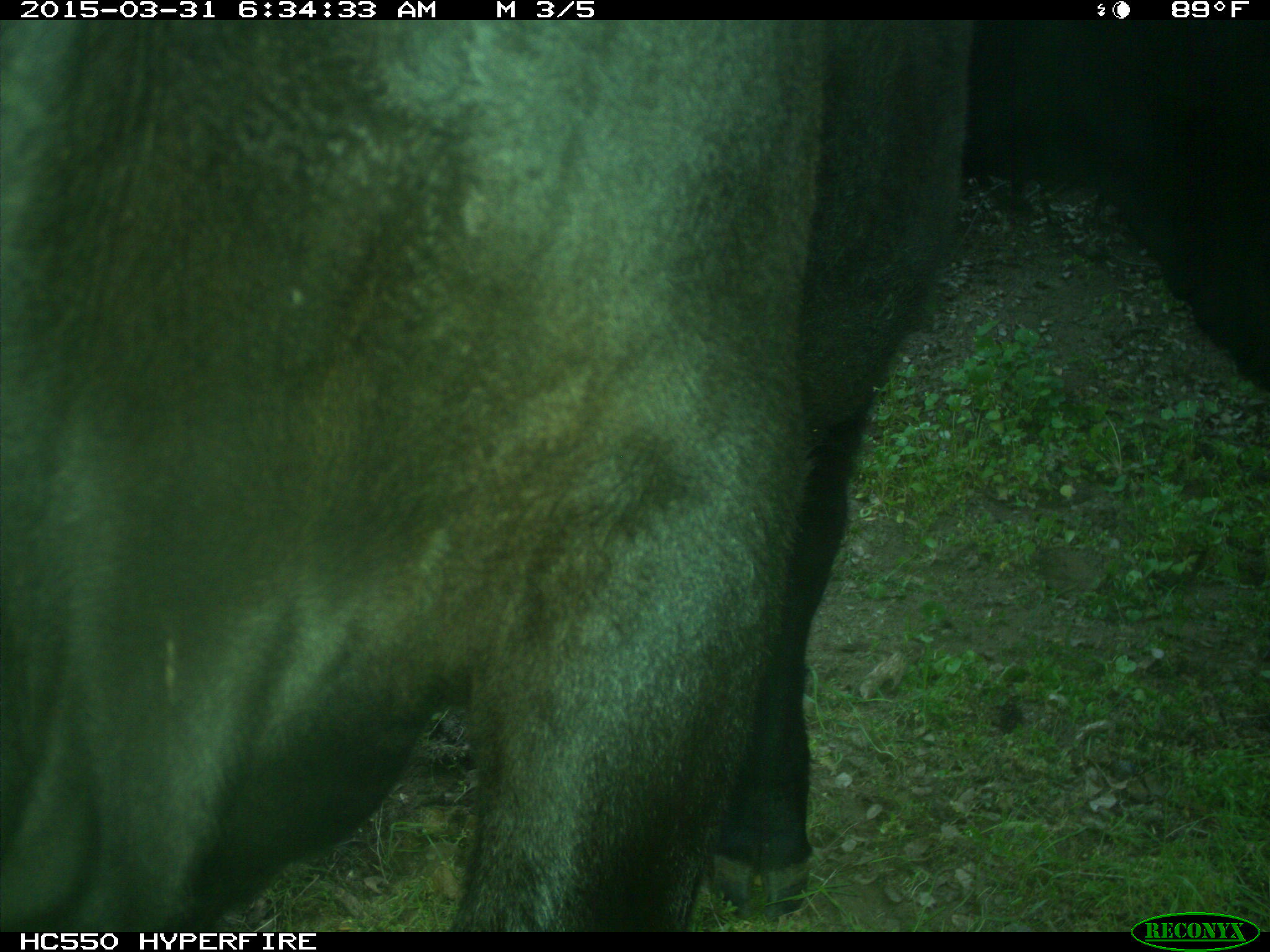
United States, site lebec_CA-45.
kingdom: Animalia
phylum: Chordata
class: Mammalia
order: Artiodactyla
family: Bovidae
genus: Bos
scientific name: Bos taurus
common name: domestic cow